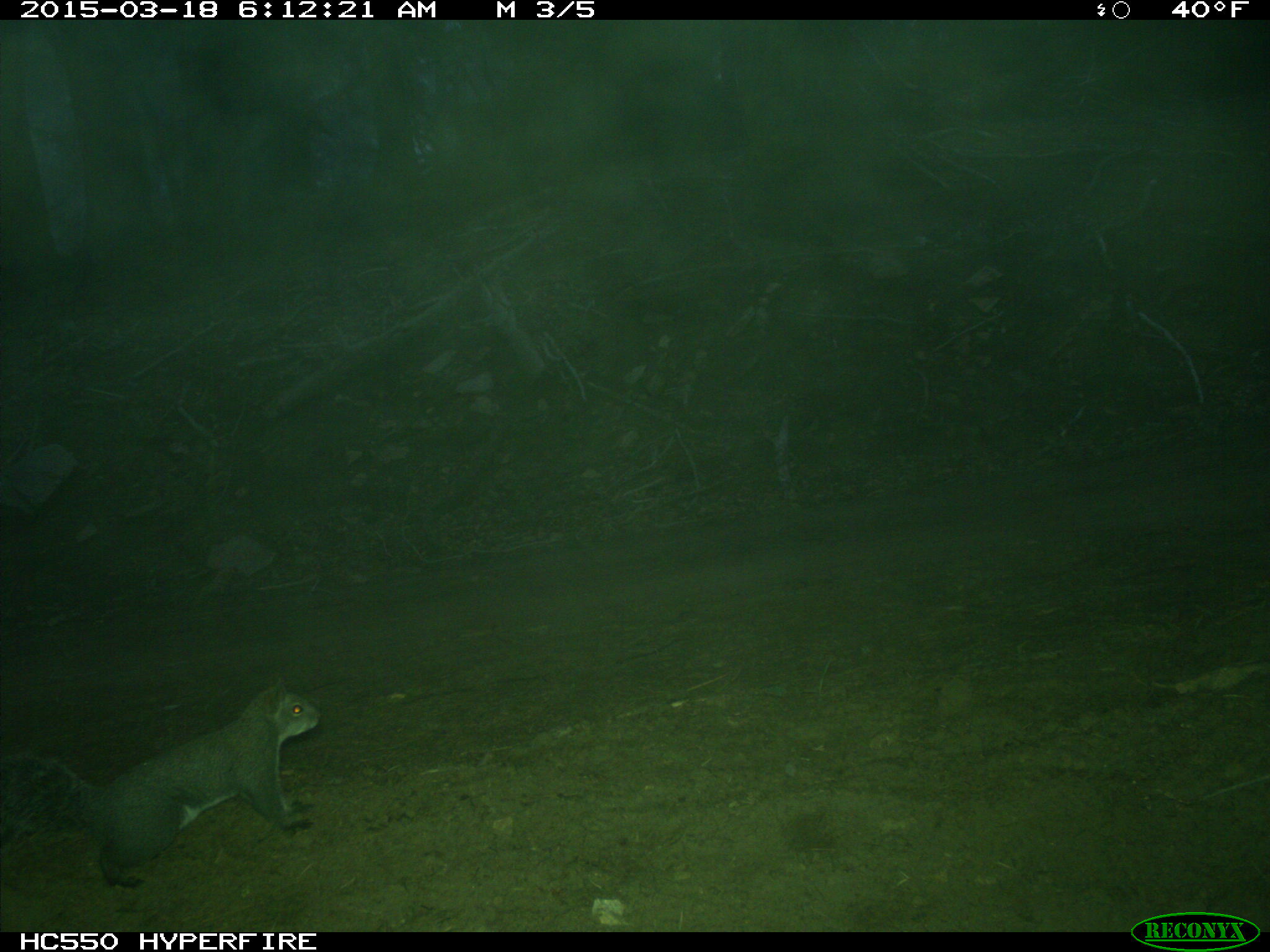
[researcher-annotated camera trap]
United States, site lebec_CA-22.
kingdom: Animalia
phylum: Chordata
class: Mammalia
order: Rodentia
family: Sciuridae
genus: Sciurus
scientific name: Sciurus carolinensis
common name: eastern gray squirrel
Sciurus carolinensis (eastern gray squirrel).